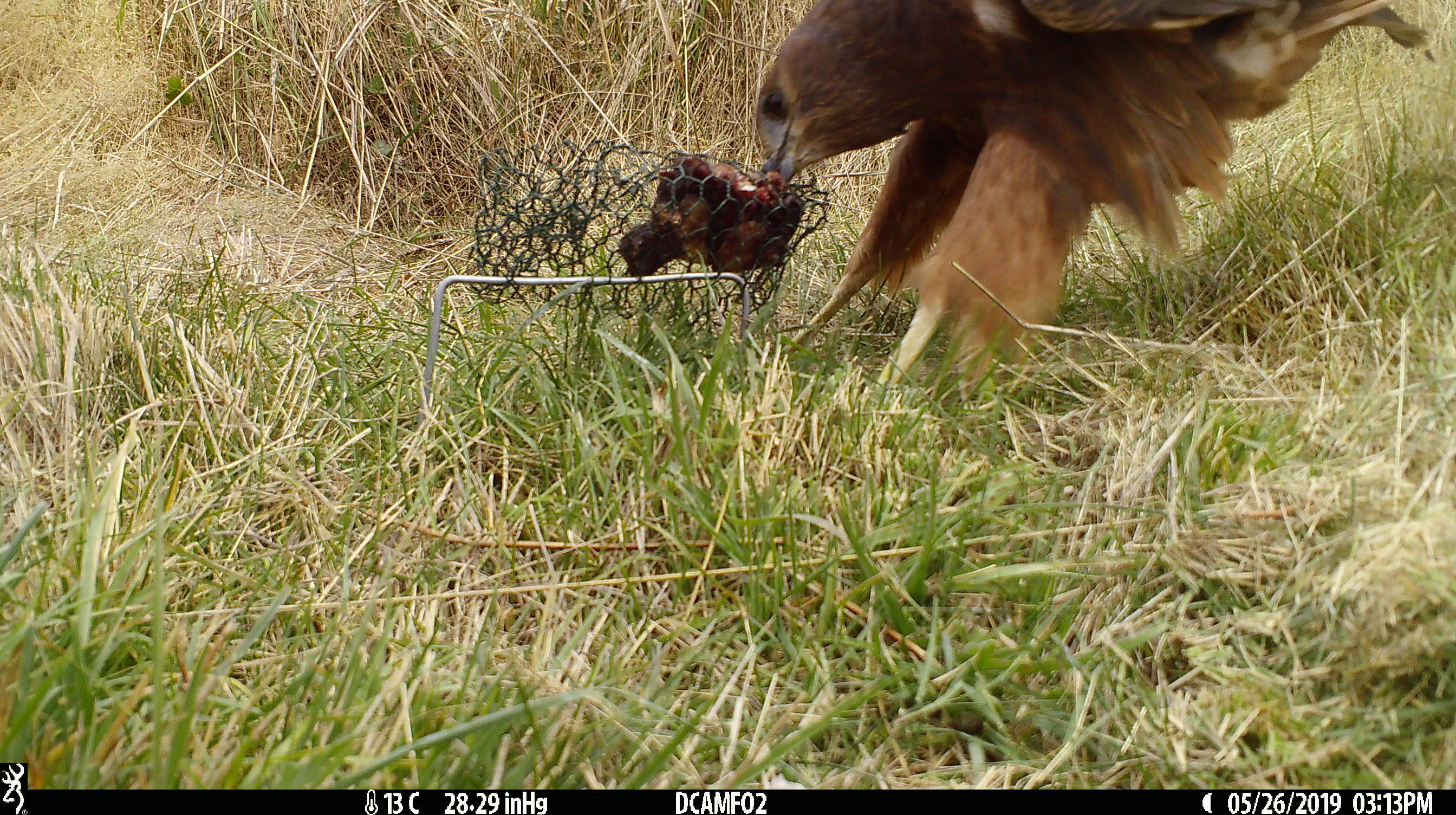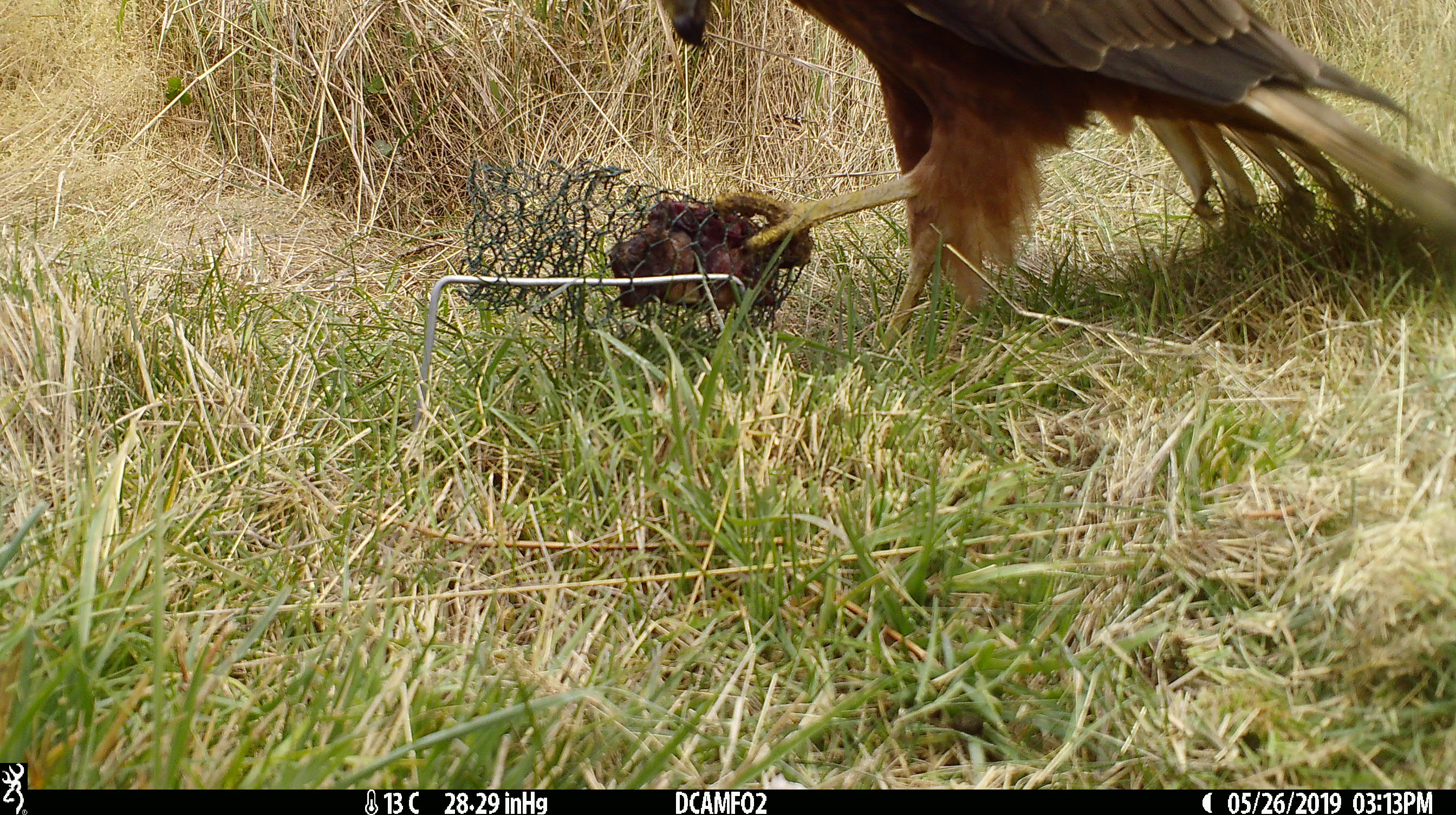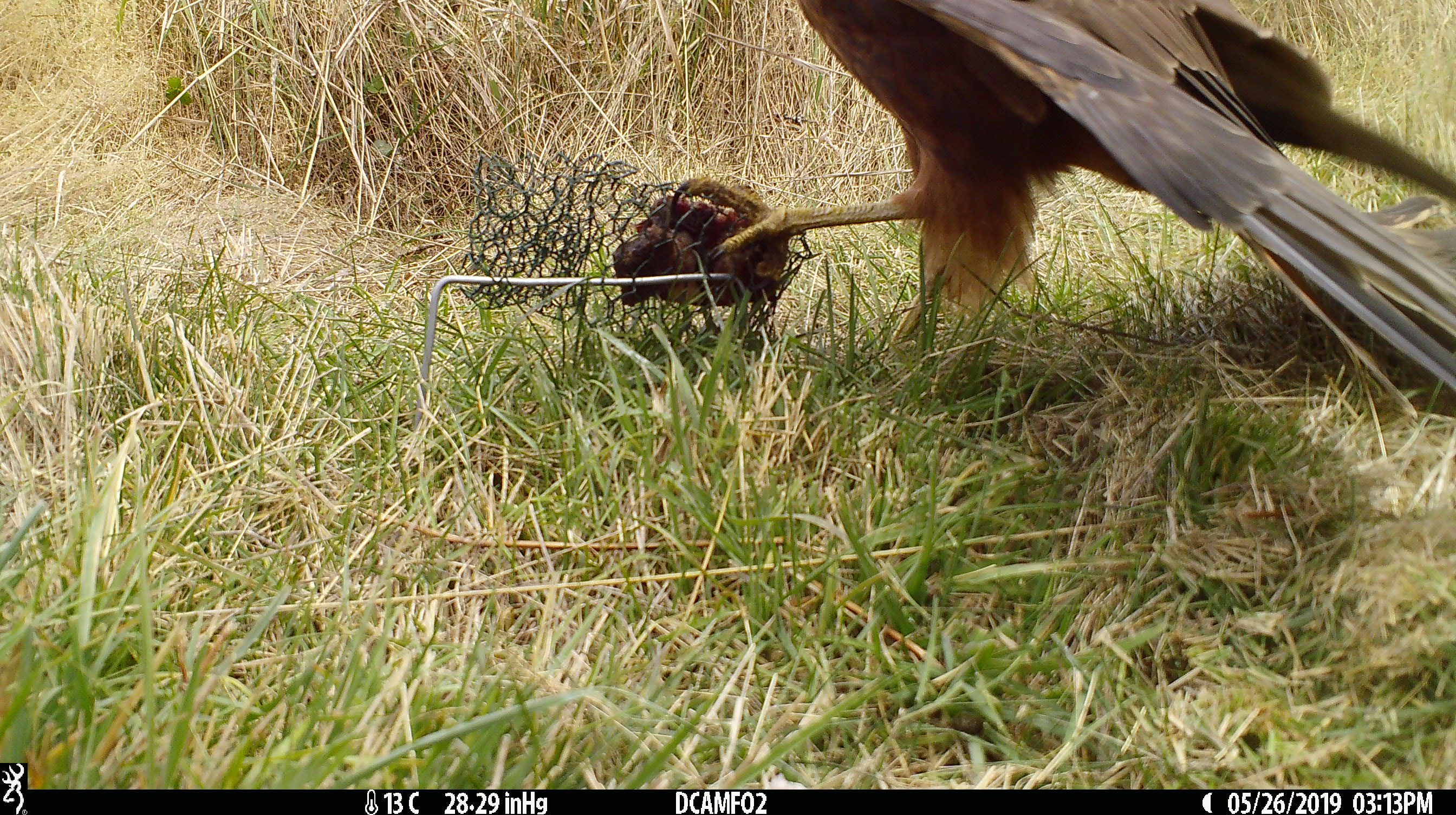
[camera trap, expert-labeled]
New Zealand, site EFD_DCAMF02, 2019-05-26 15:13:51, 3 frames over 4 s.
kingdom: Animalia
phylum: Chordata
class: Aves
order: Accipitriformes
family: Accipitridae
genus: Circus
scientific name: Circus approximans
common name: swamp harrier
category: harrier